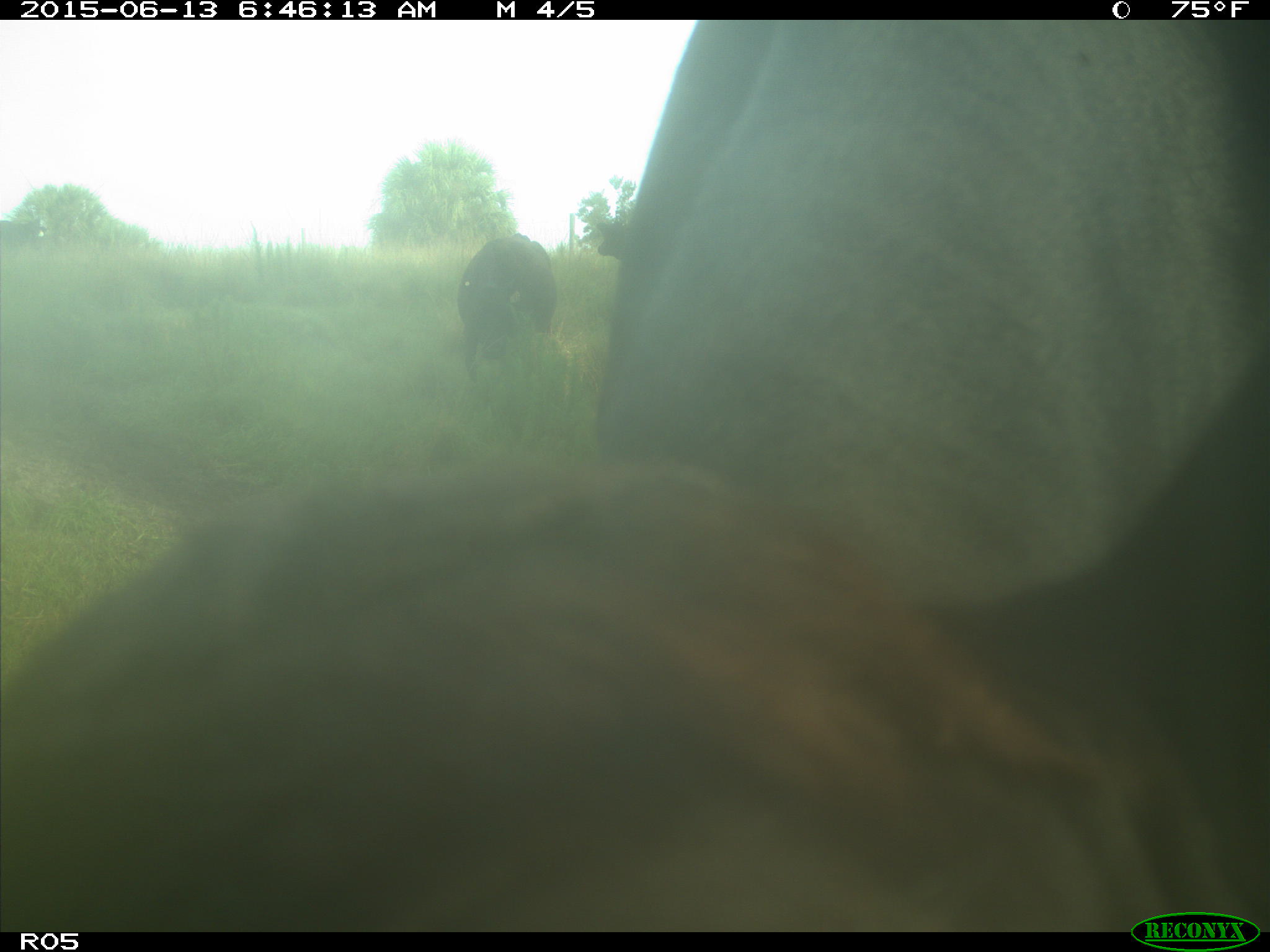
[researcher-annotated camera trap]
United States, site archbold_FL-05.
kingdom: Animalia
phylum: Chordata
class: Mammalia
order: Artiodactyla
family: Bovidae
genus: Bos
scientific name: Bos taurus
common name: domestic cow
Bos taurus (domestic cow).